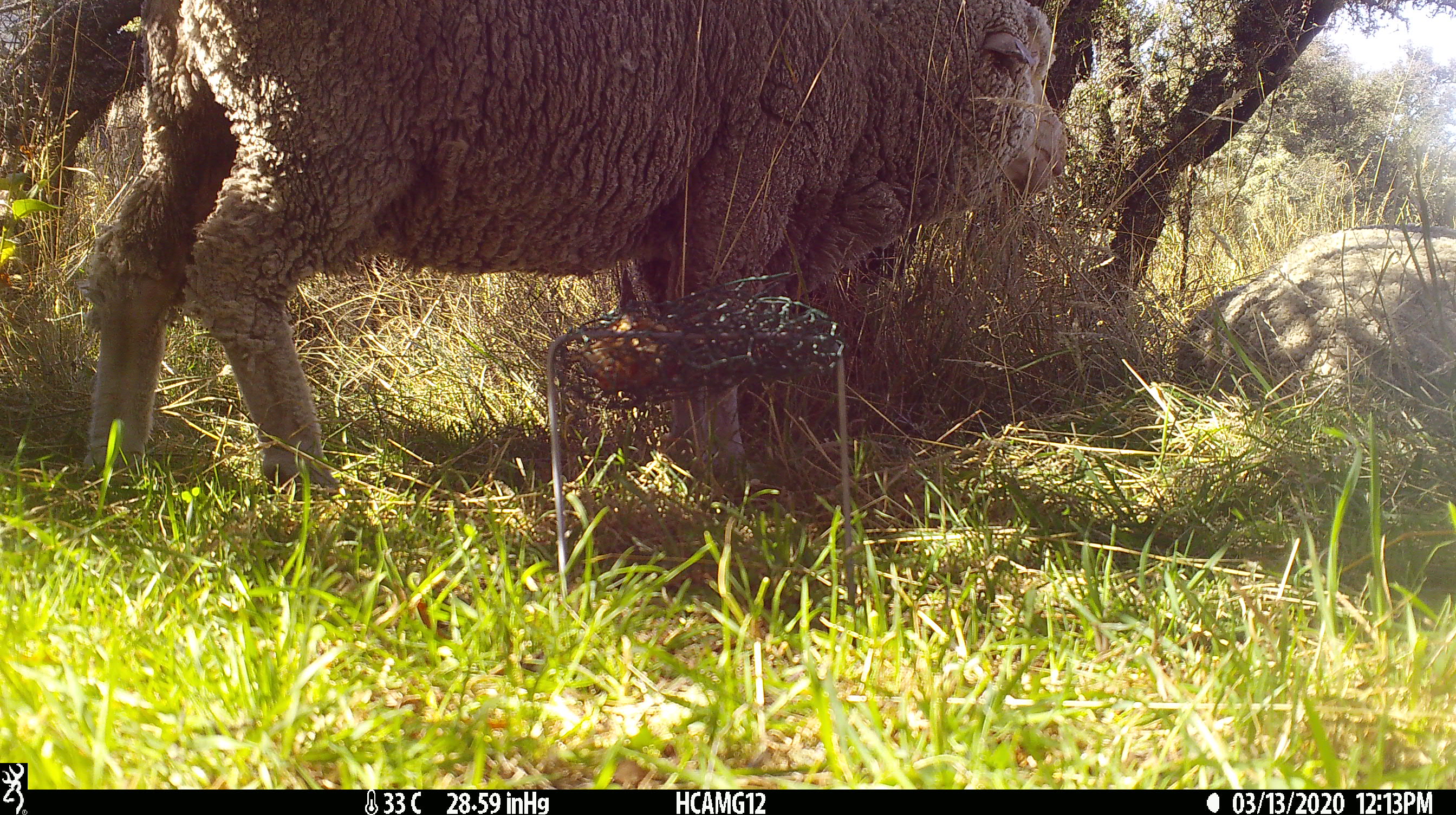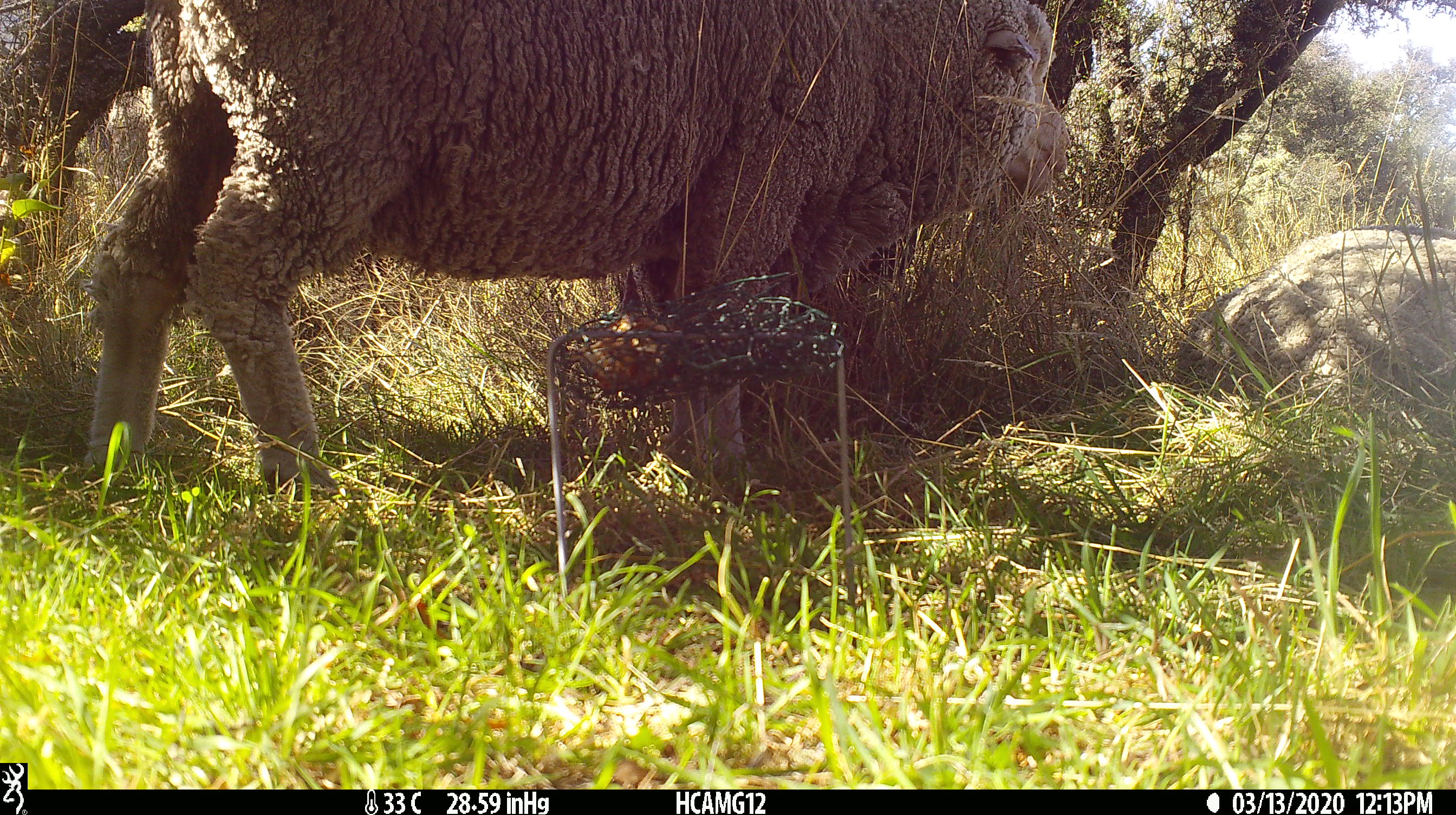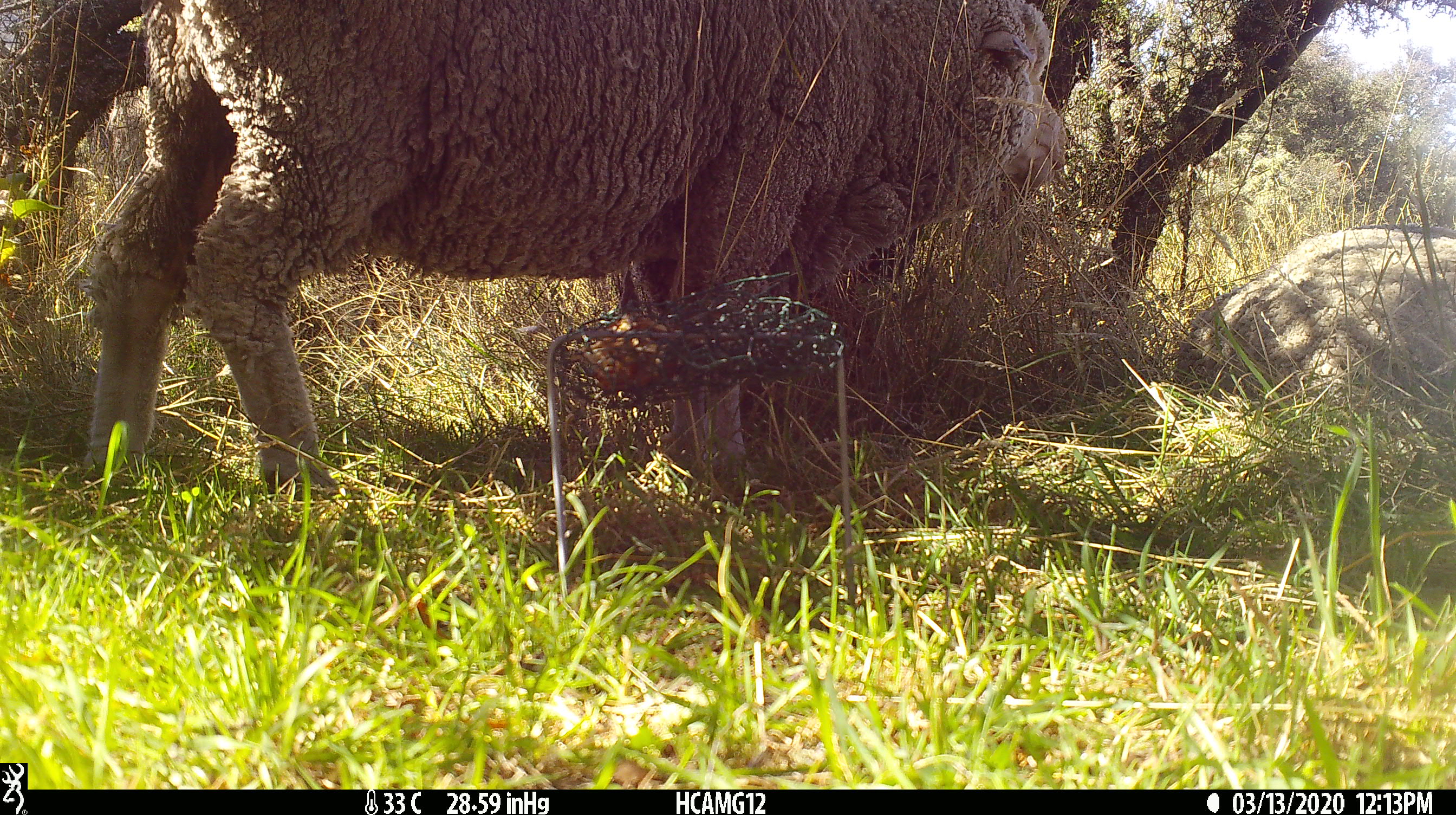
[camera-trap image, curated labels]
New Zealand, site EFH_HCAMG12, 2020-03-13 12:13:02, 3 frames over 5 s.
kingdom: Animalia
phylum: Chordata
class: Mammalia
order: Artiodactyla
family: Bovidae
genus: Ovis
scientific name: Ovis aries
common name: domestic sheep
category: sheep